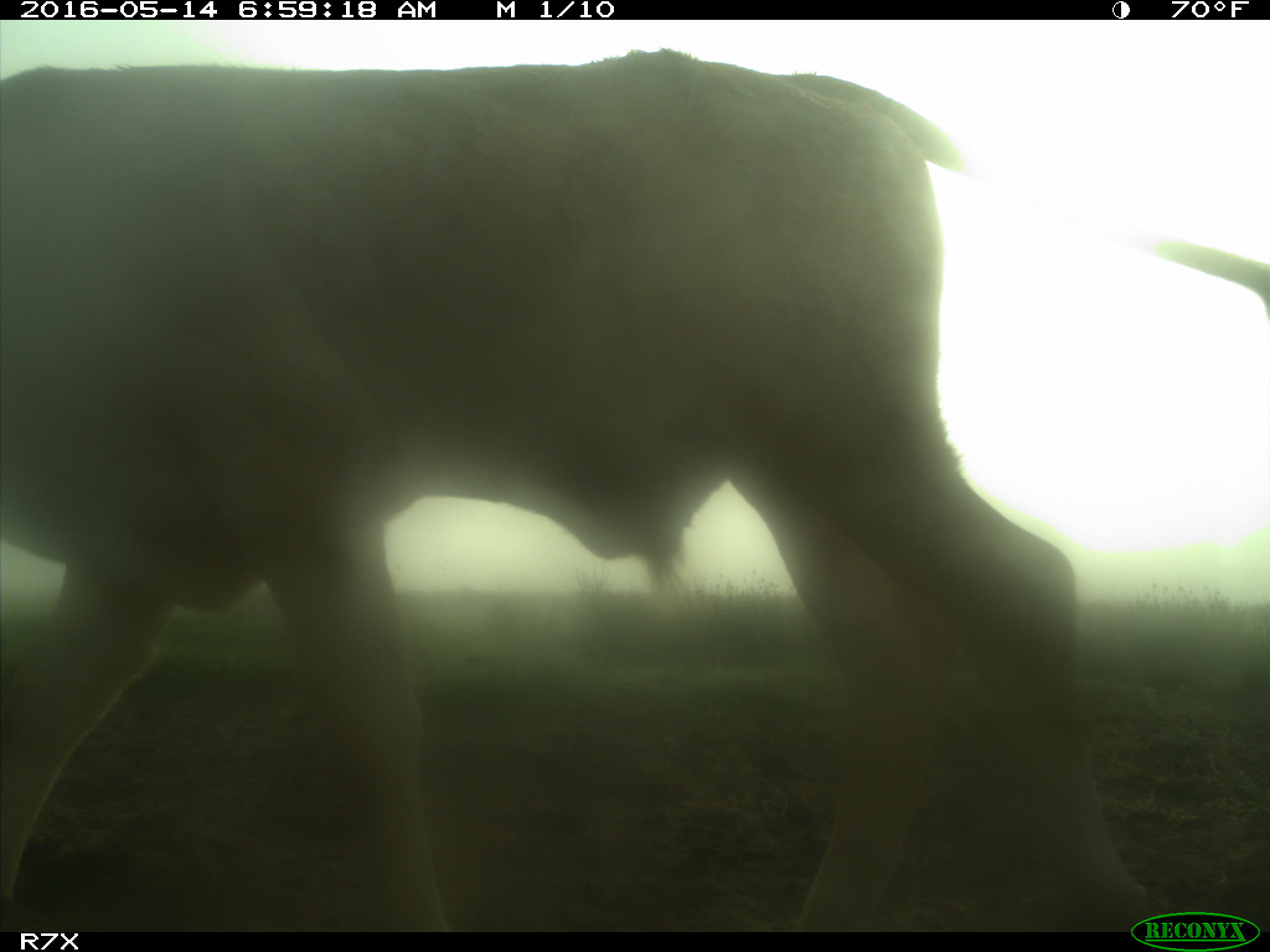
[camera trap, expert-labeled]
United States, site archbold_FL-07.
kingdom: Animalia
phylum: Chordata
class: Mammalia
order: Artiodactyla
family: Bovidae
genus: Bos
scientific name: Bos taurus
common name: domestic cow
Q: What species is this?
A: Bos taurus (domestic cow).